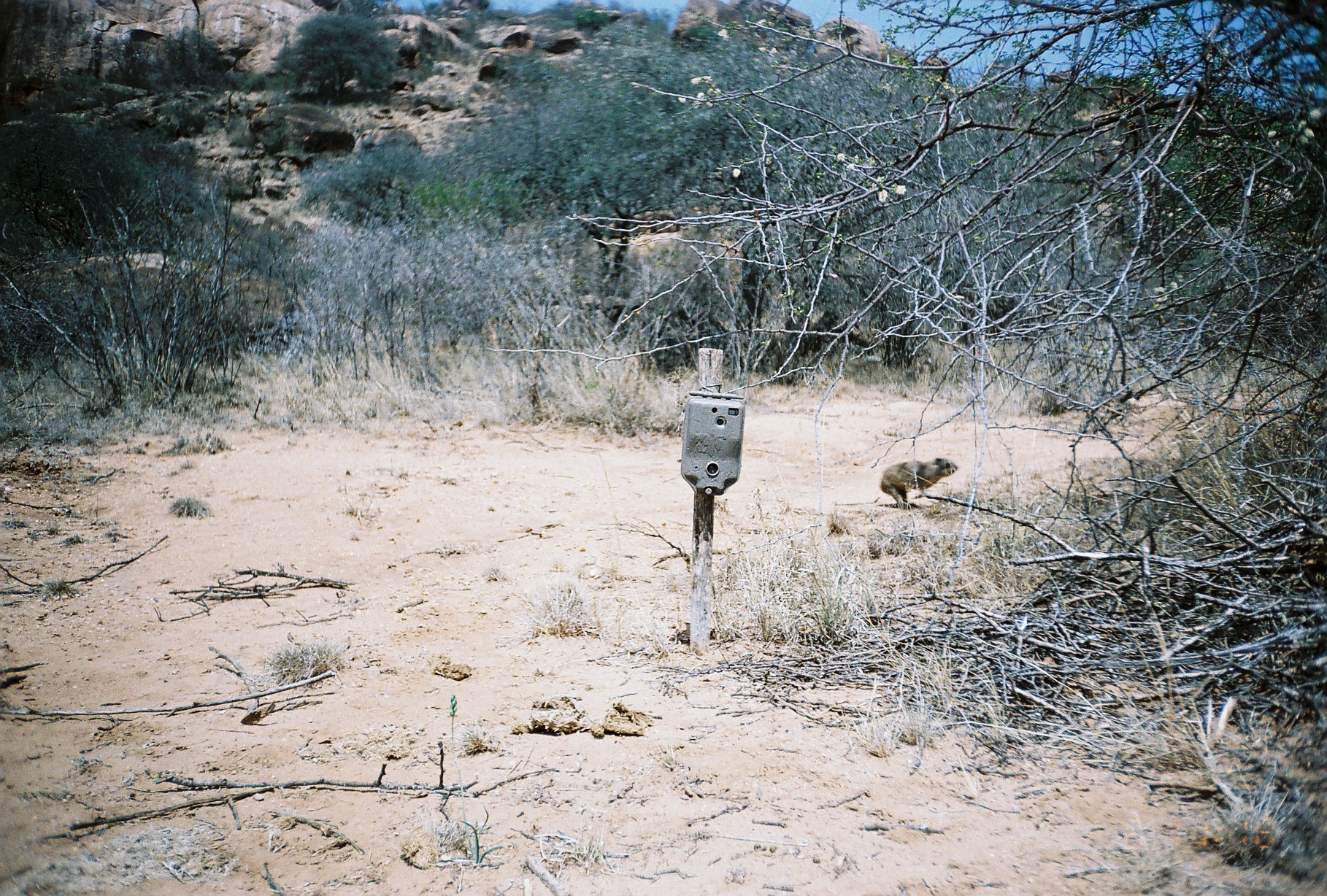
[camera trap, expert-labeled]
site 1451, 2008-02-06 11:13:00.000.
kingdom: Animalia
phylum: Chordata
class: Mammalia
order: Hyracoidea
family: Procaviidae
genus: Procavia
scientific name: Procavia capensis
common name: rock hyrax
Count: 1.